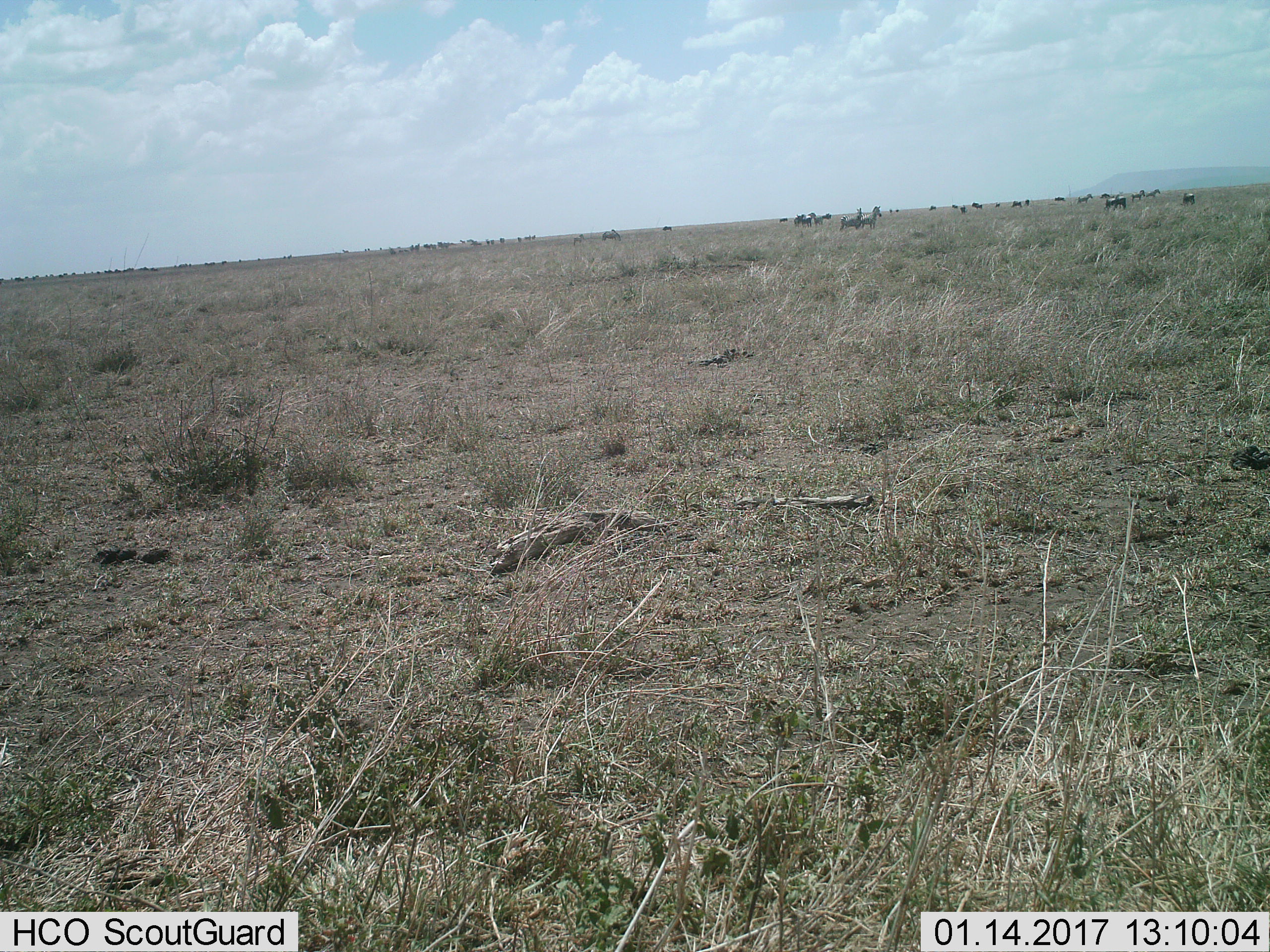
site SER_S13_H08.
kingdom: Animalia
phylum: Chordata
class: Mammalia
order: Perissodactyla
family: Equidae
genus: Equus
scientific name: Equus quagga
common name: plains zebra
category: zebraplains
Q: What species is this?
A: Zebraplains (plains zebra) (Equus quagga).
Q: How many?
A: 11-50.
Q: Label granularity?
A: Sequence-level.